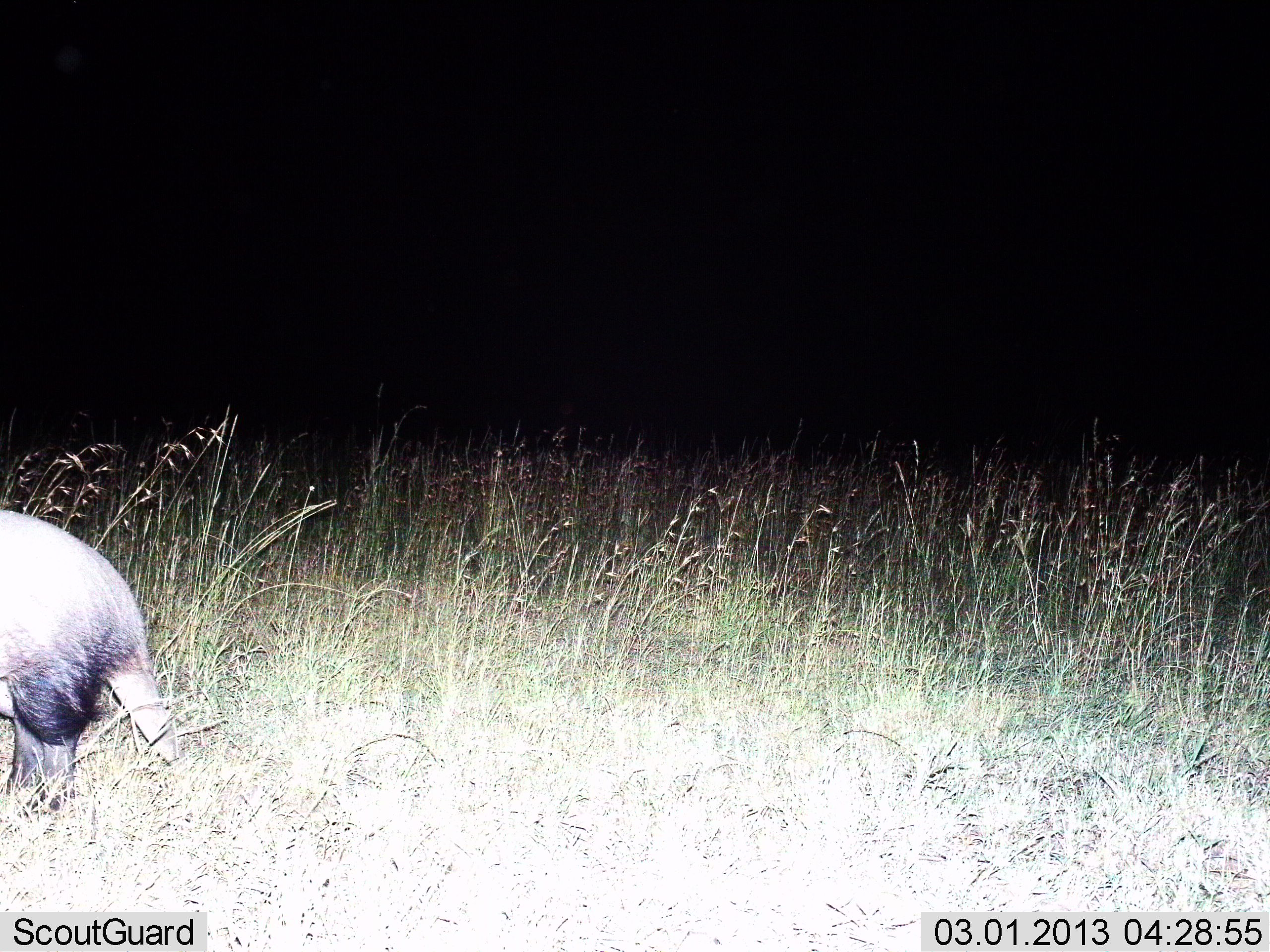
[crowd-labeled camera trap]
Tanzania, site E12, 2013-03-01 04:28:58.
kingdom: Animalia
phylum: Chordata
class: Mammalia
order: Tubulidentata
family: Orycteropodidae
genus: Orycteropus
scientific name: Orycteropus afer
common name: aardvark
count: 1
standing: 88%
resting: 0%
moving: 12%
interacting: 0%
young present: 0%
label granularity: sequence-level